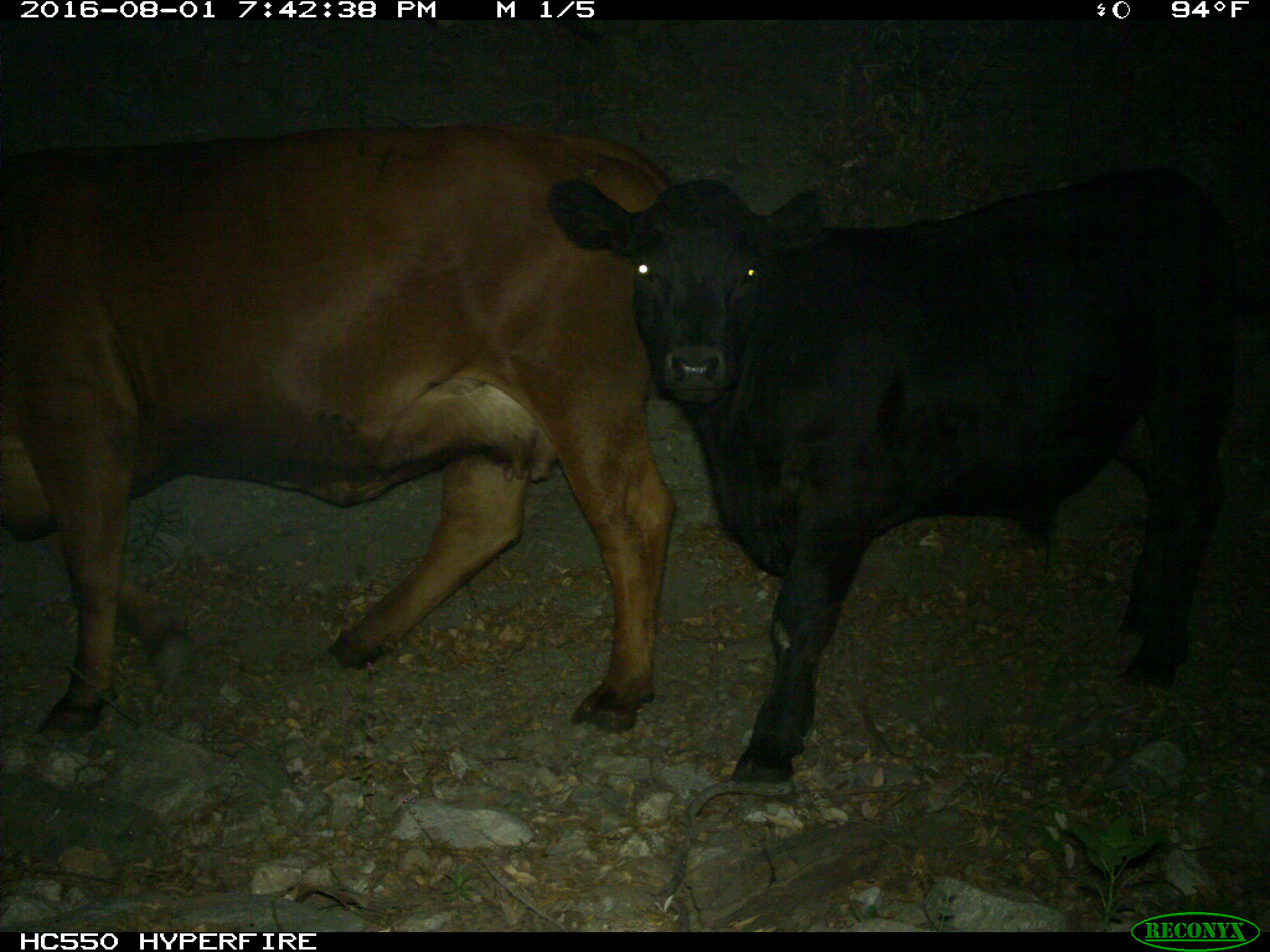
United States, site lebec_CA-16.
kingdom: Animalia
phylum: Chordata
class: Mammalia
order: Artiodactyla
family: Bovidae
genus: Bos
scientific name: Bos taurus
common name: domestic cow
Bos taurus (domestic cow).